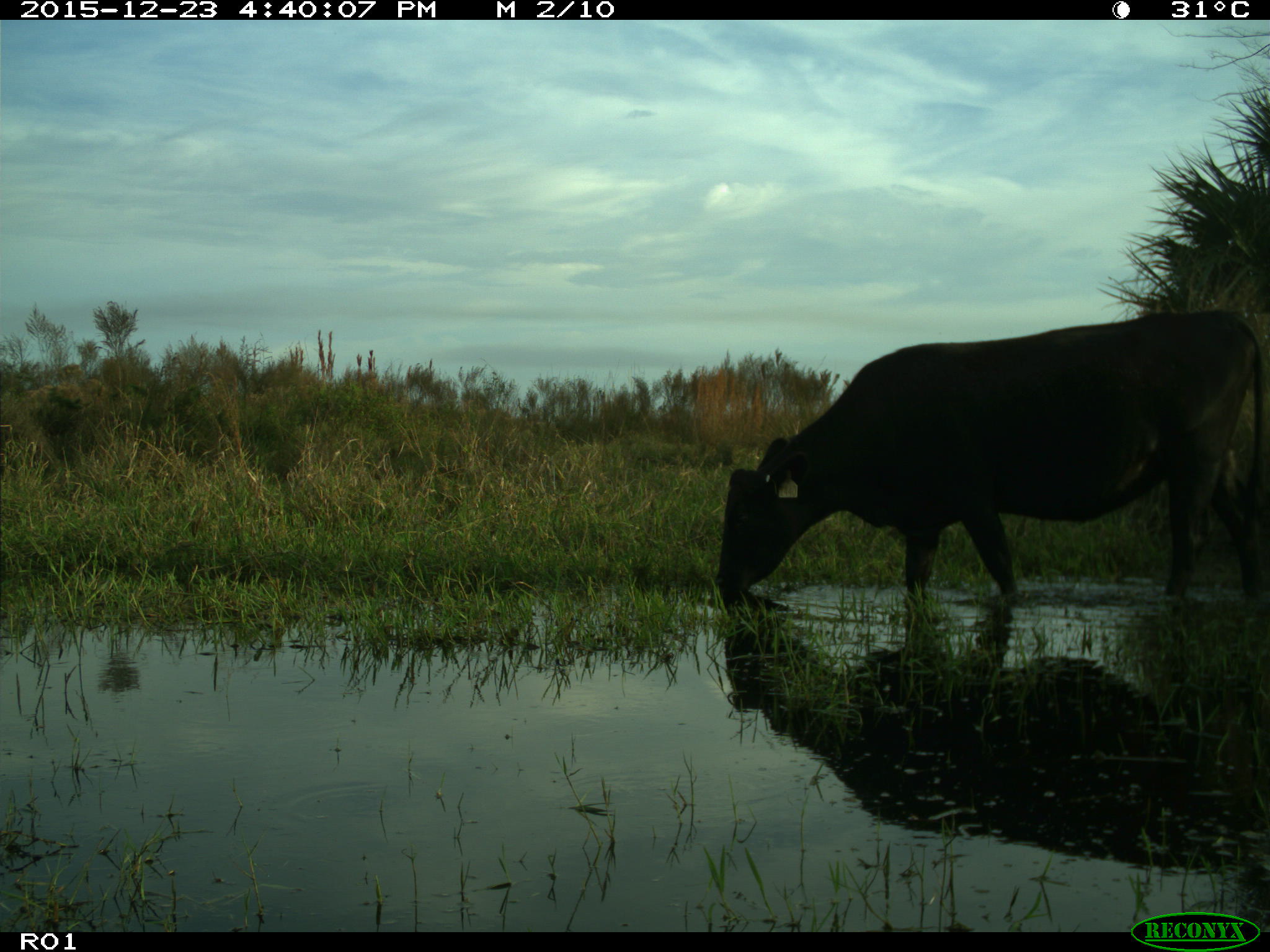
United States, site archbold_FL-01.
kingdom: Animalia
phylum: Chordata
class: Mammalia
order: Artiodactyla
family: Bovidae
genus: Bos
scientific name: Bos taurus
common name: domestic cow